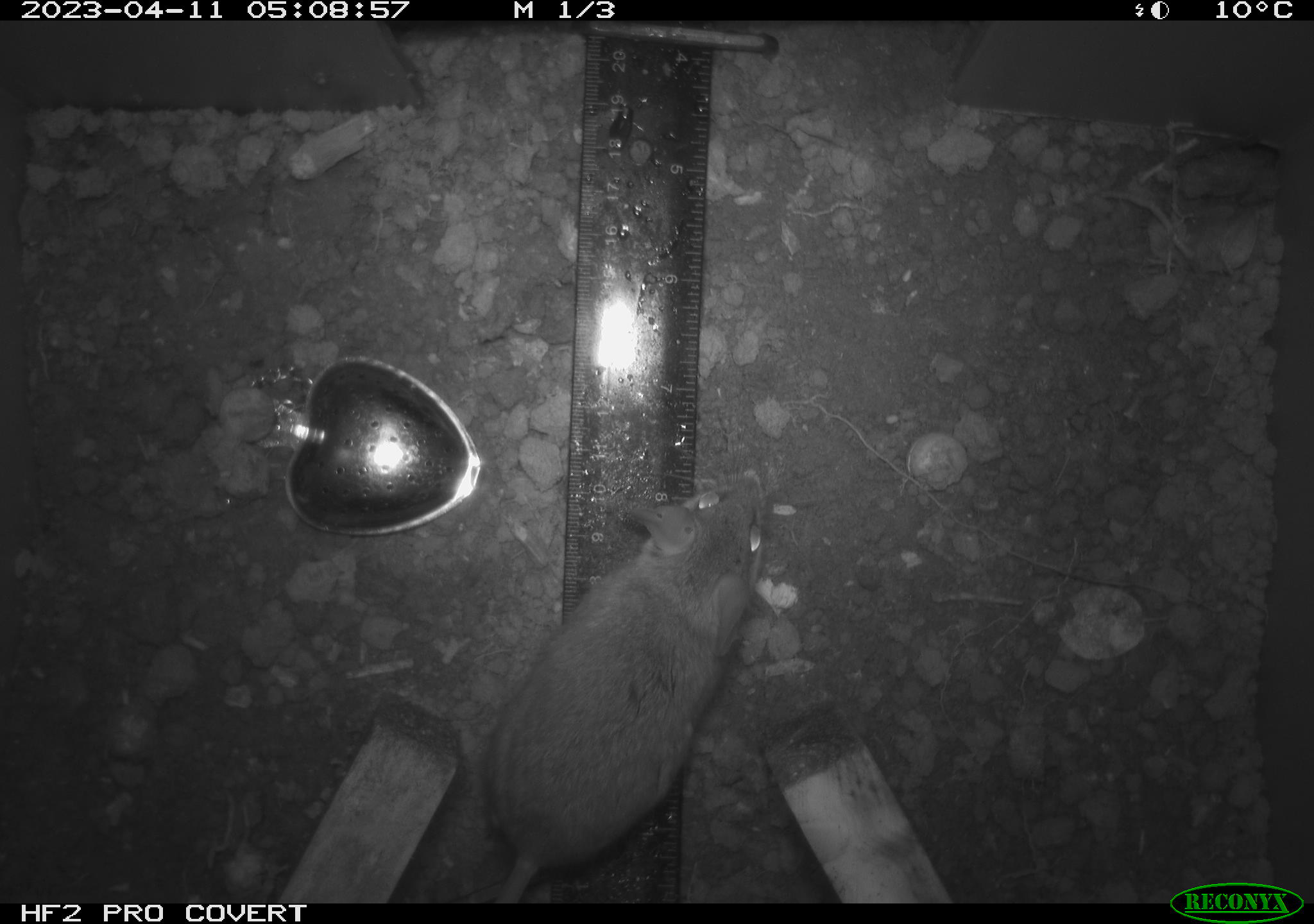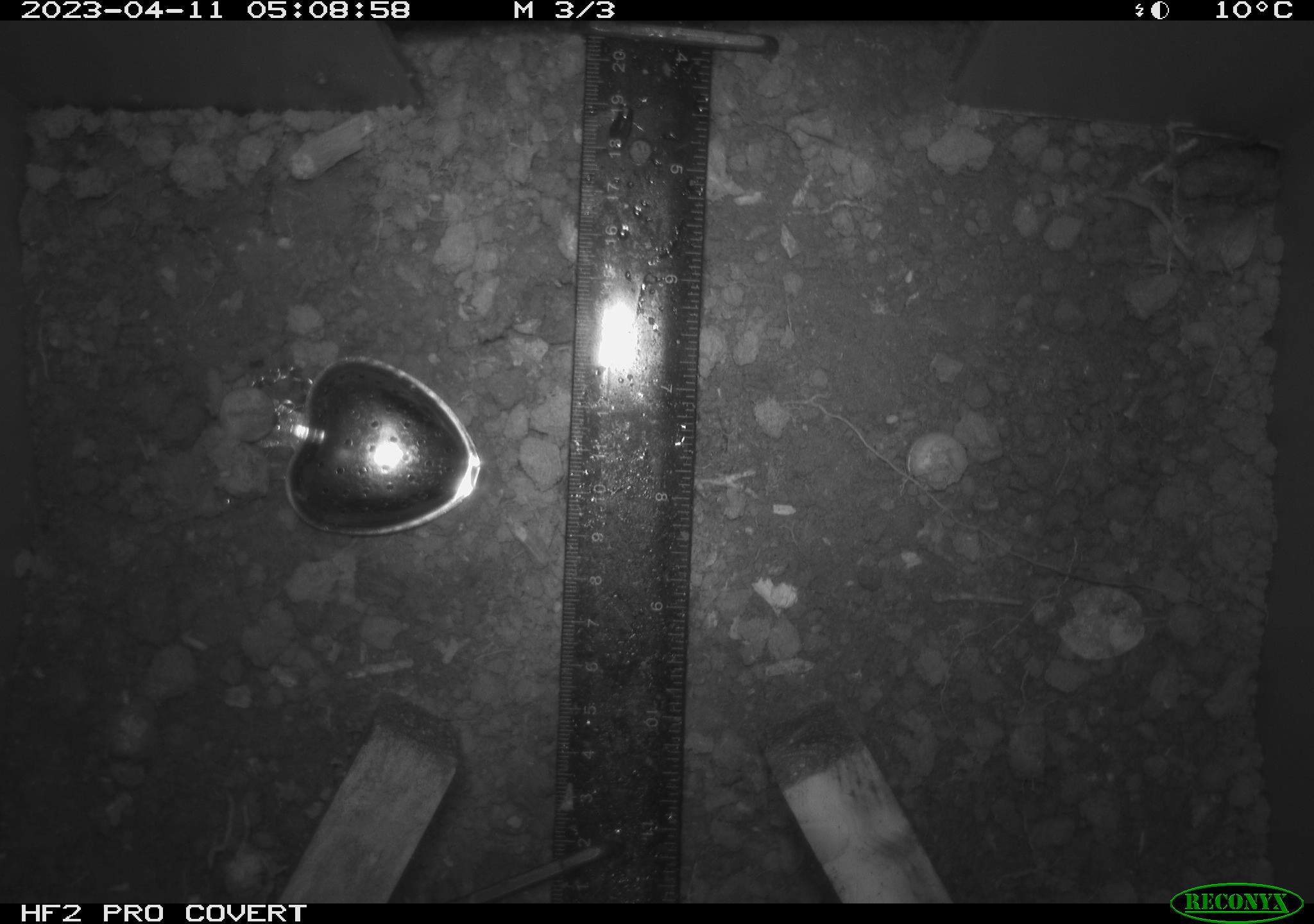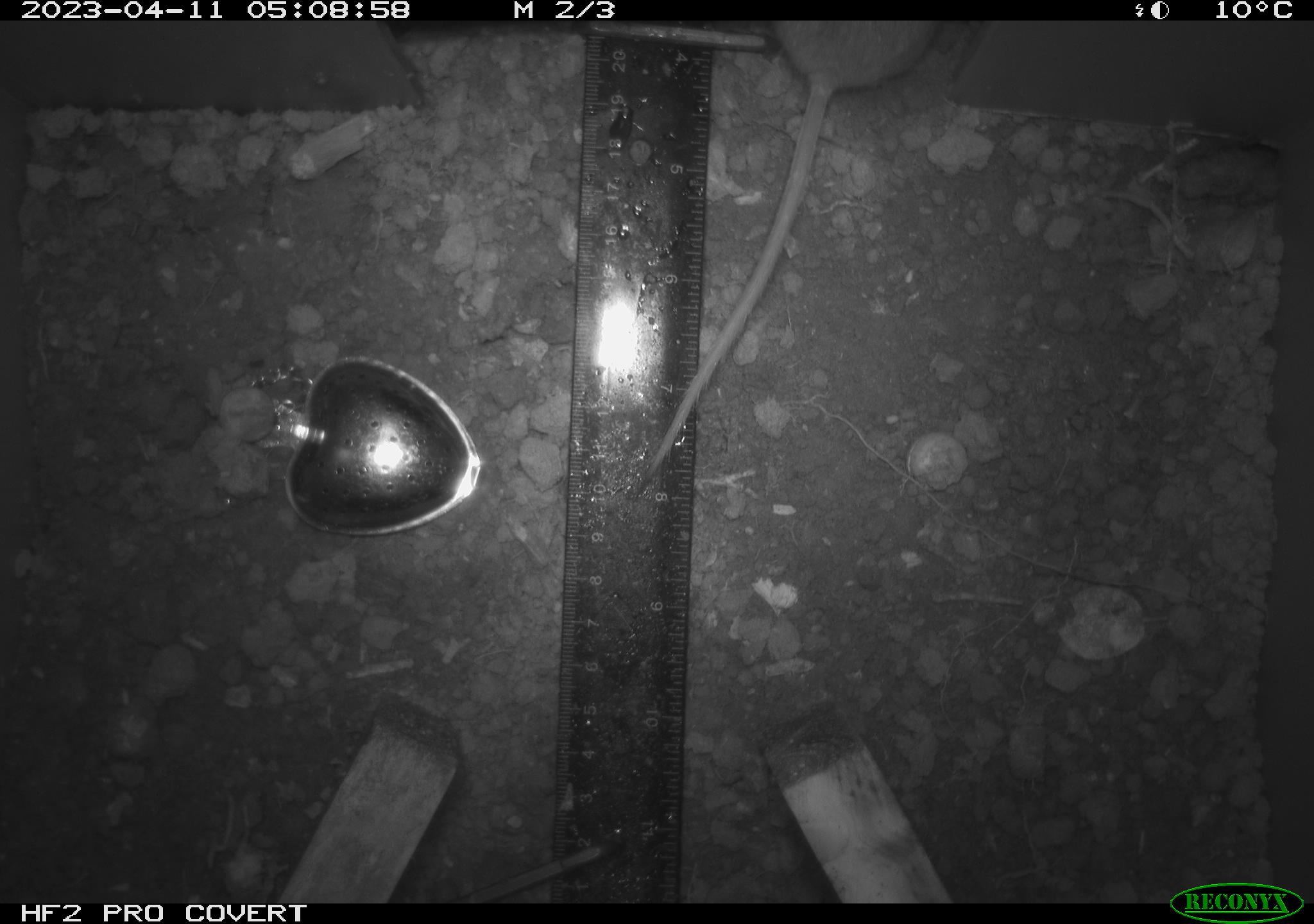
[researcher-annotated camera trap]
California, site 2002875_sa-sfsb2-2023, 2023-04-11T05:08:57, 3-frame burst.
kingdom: Animalia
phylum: Chordata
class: Mammalia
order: Rodentia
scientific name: Rodentia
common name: mouse species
Mouse species (Rodentia).